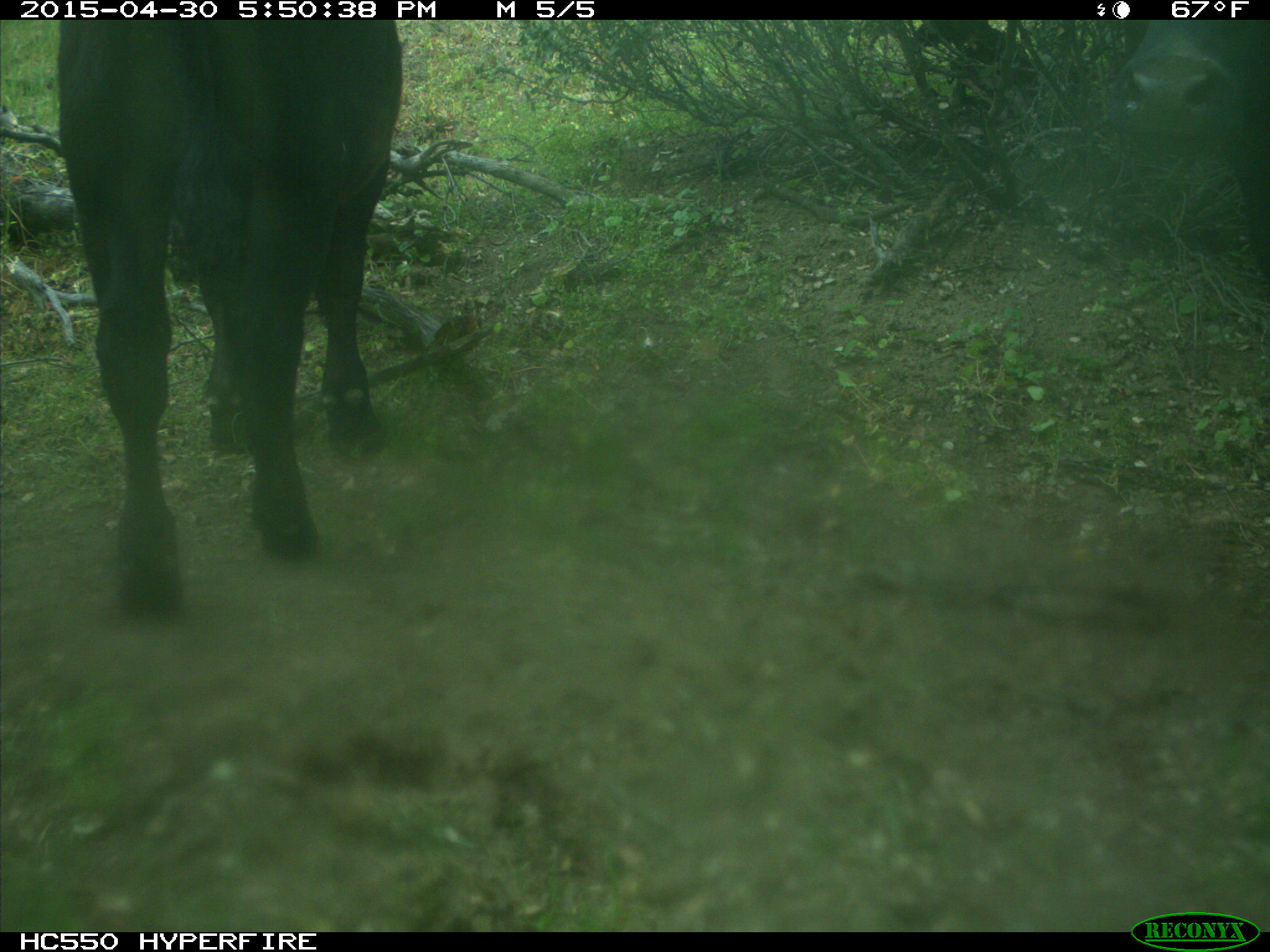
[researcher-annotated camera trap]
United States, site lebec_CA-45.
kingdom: Animalia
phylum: Chordata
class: Mammalia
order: Artiodactyla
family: Bovidae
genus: Bos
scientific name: Bos taurus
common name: domestic cow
Bos taurus (domestic cow).